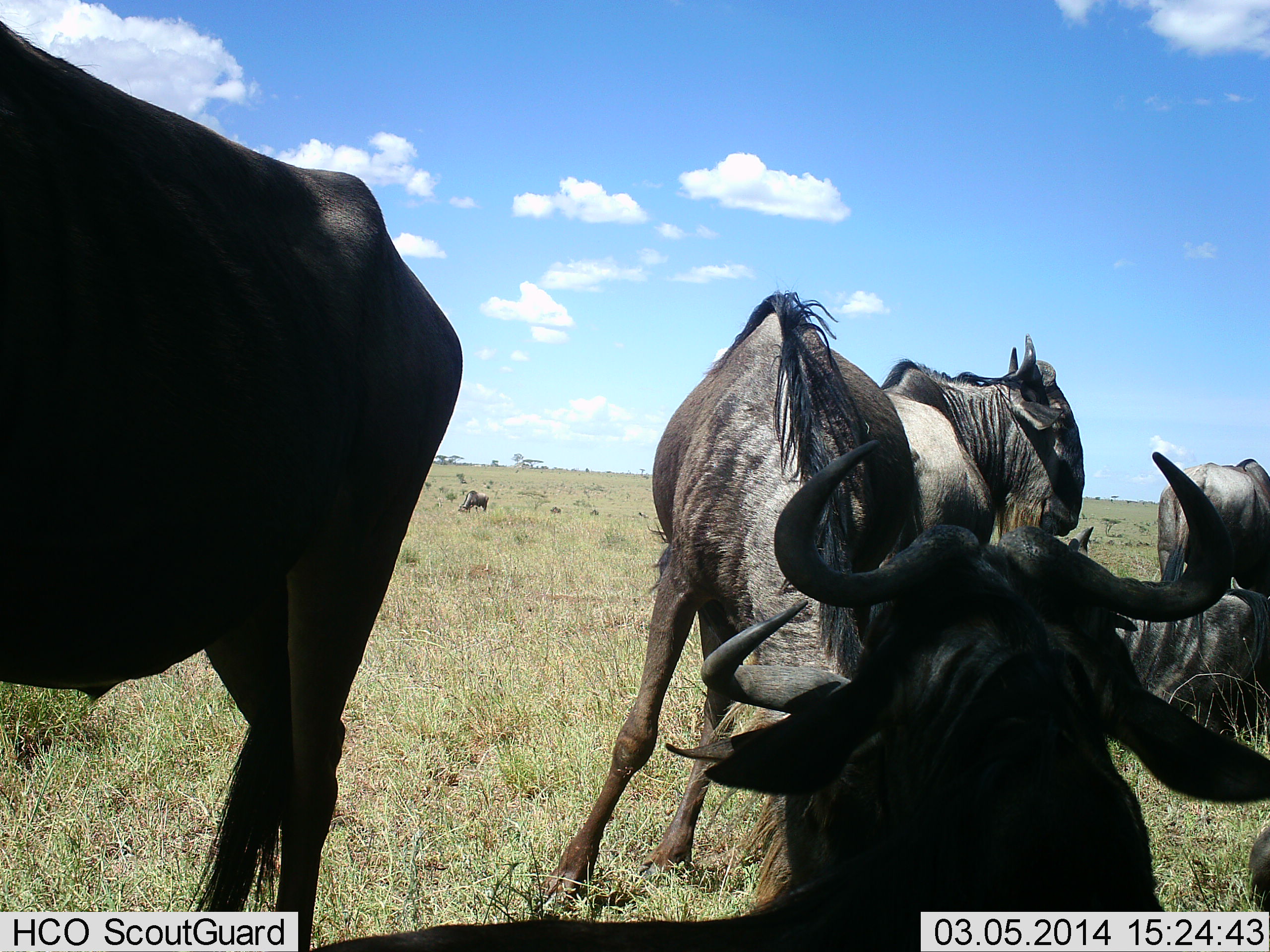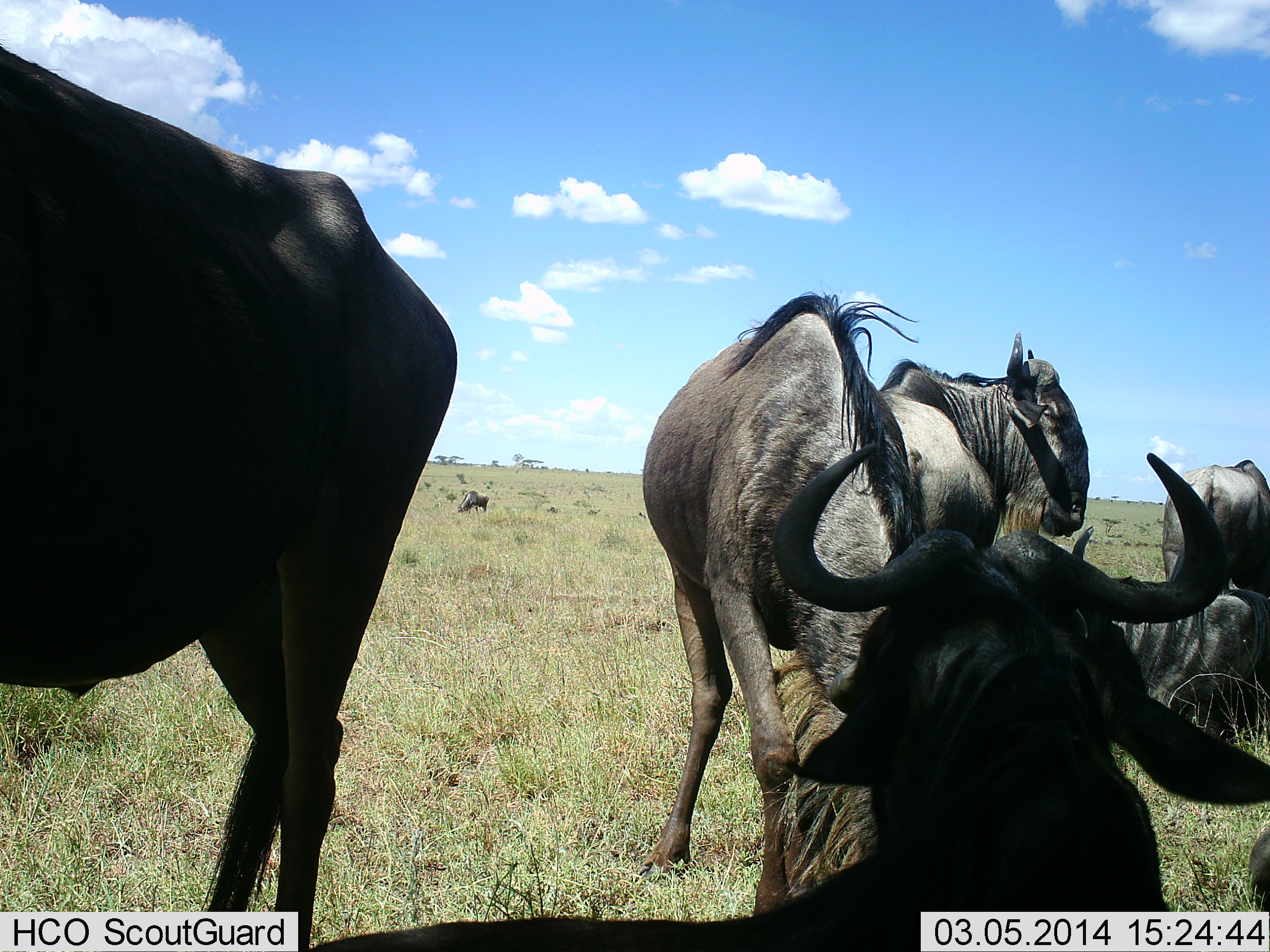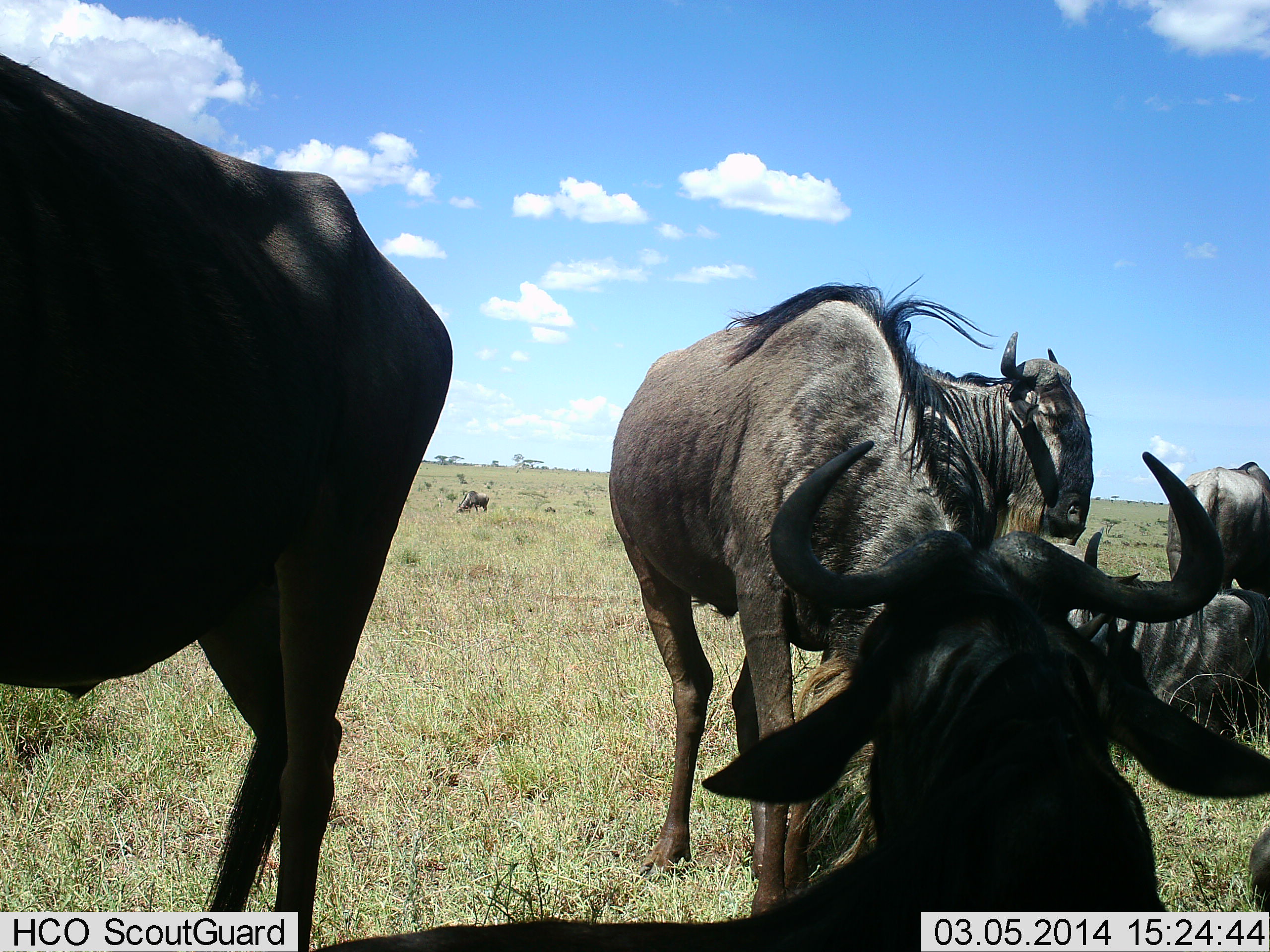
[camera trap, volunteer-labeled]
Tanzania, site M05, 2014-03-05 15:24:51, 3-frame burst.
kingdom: Animalia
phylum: Chordata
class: Mammalia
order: Artiodactyla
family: Bovidae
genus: Connochaetes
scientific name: Connochaetes taurinus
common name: blue wildebeest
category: wildebeest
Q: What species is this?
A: Wildebeest (blue wildebeest) (Connochaetes taurinus).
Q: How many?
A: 6.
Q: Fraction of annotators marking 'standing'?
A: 70%.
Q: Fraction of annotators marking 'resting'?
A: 60%.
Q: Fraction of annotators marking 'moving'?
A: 30%.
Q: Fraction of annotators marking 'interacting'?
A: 10%.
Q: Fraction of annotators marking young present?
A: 0%.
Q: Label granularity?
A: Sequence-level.